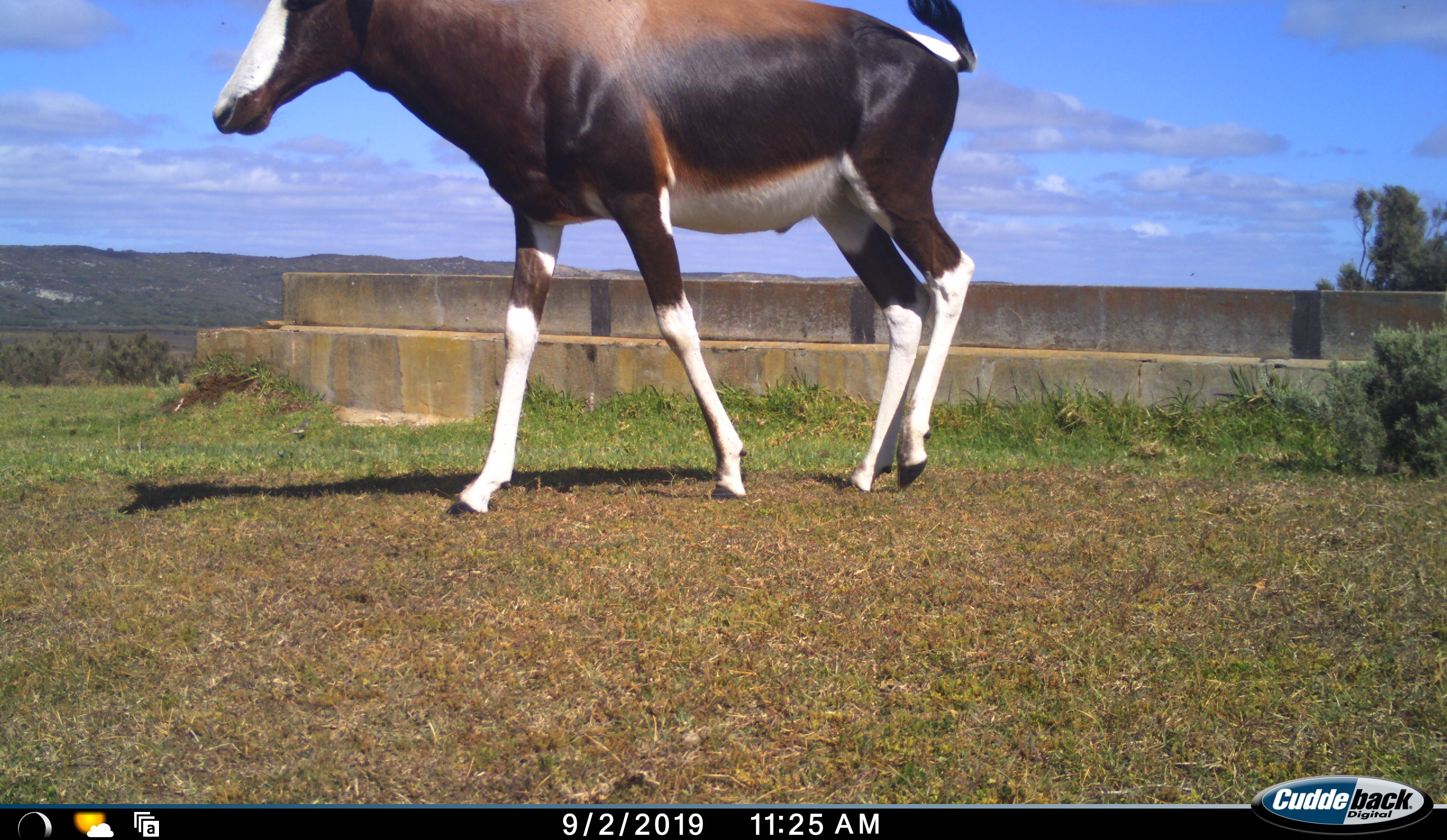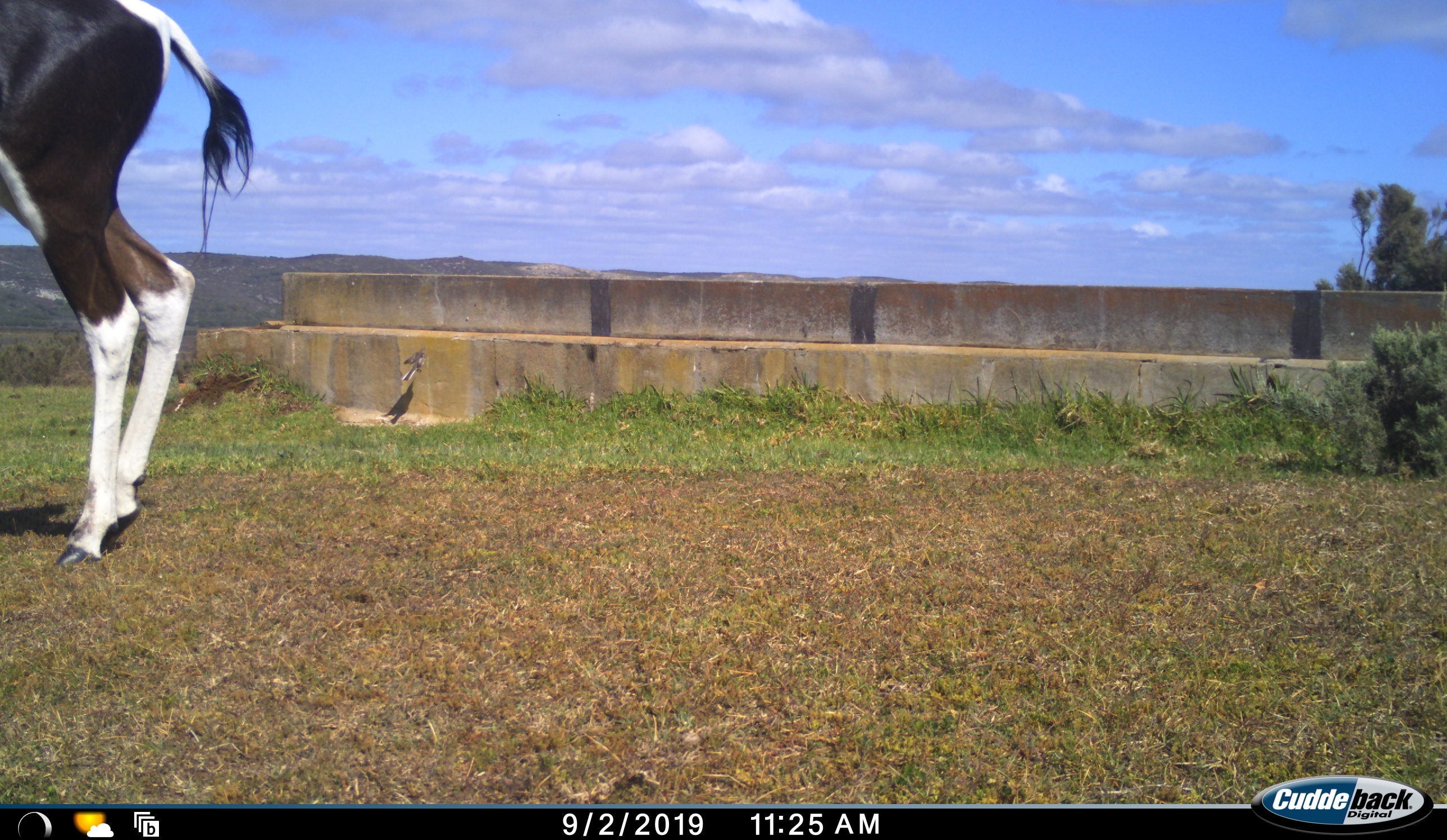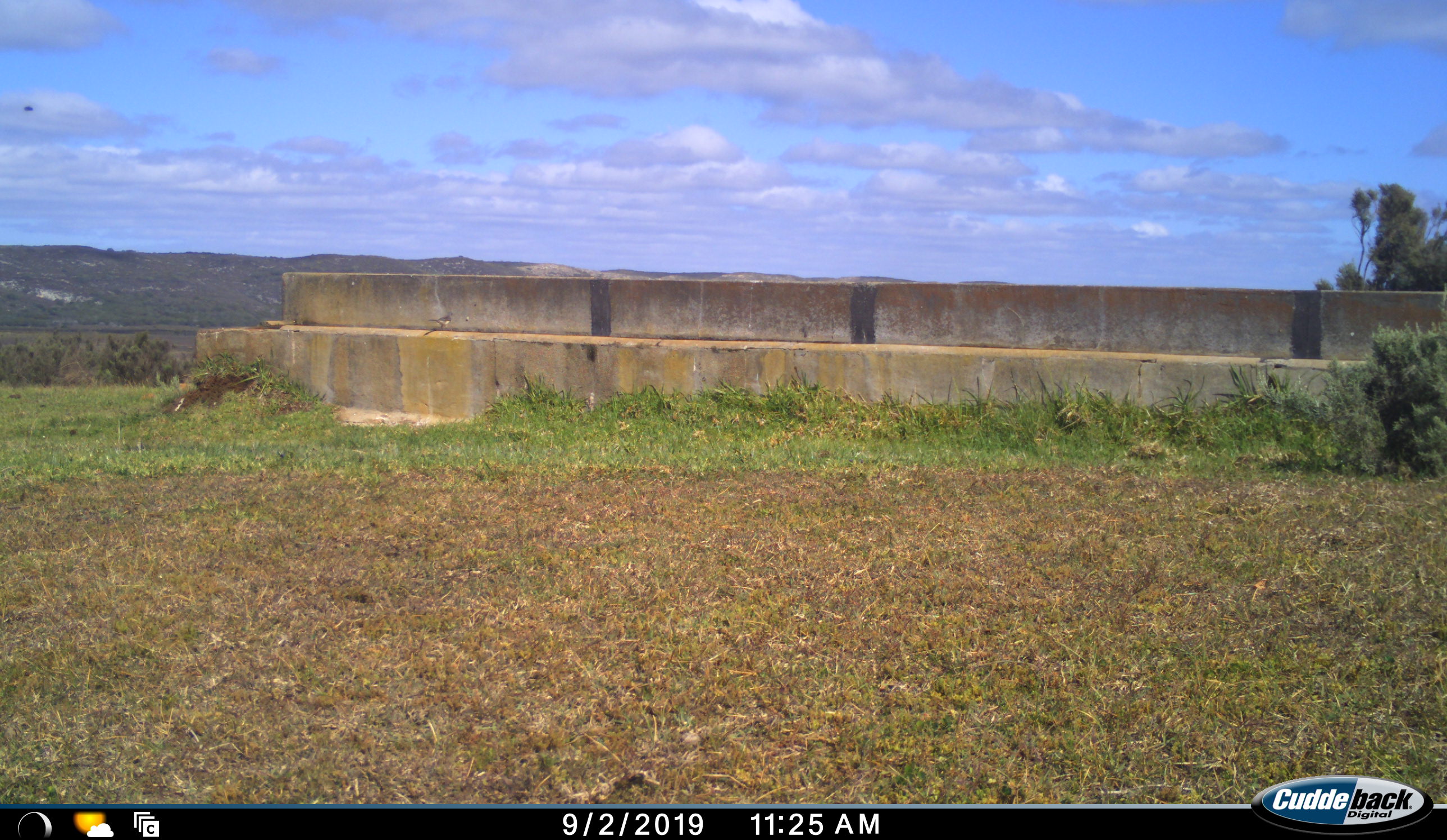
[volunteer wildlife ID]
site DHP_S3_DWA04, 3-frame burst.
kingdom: Animalia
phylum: Chordata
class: Mammalia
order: Artiodactyla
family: Bovidae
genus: Damaliscus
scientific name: Damaliscus pygargus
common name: bontebok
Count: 1.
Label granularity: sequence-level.